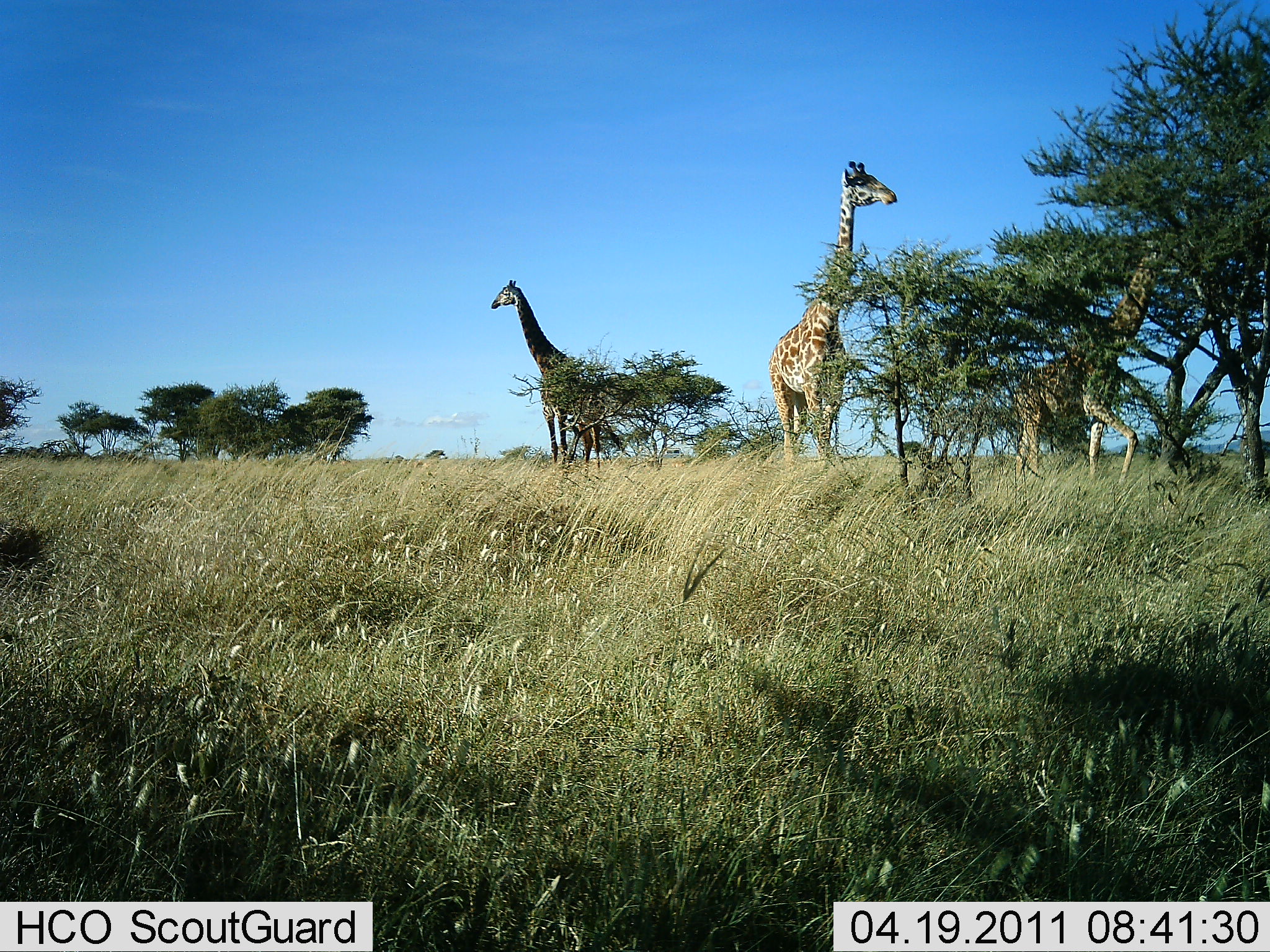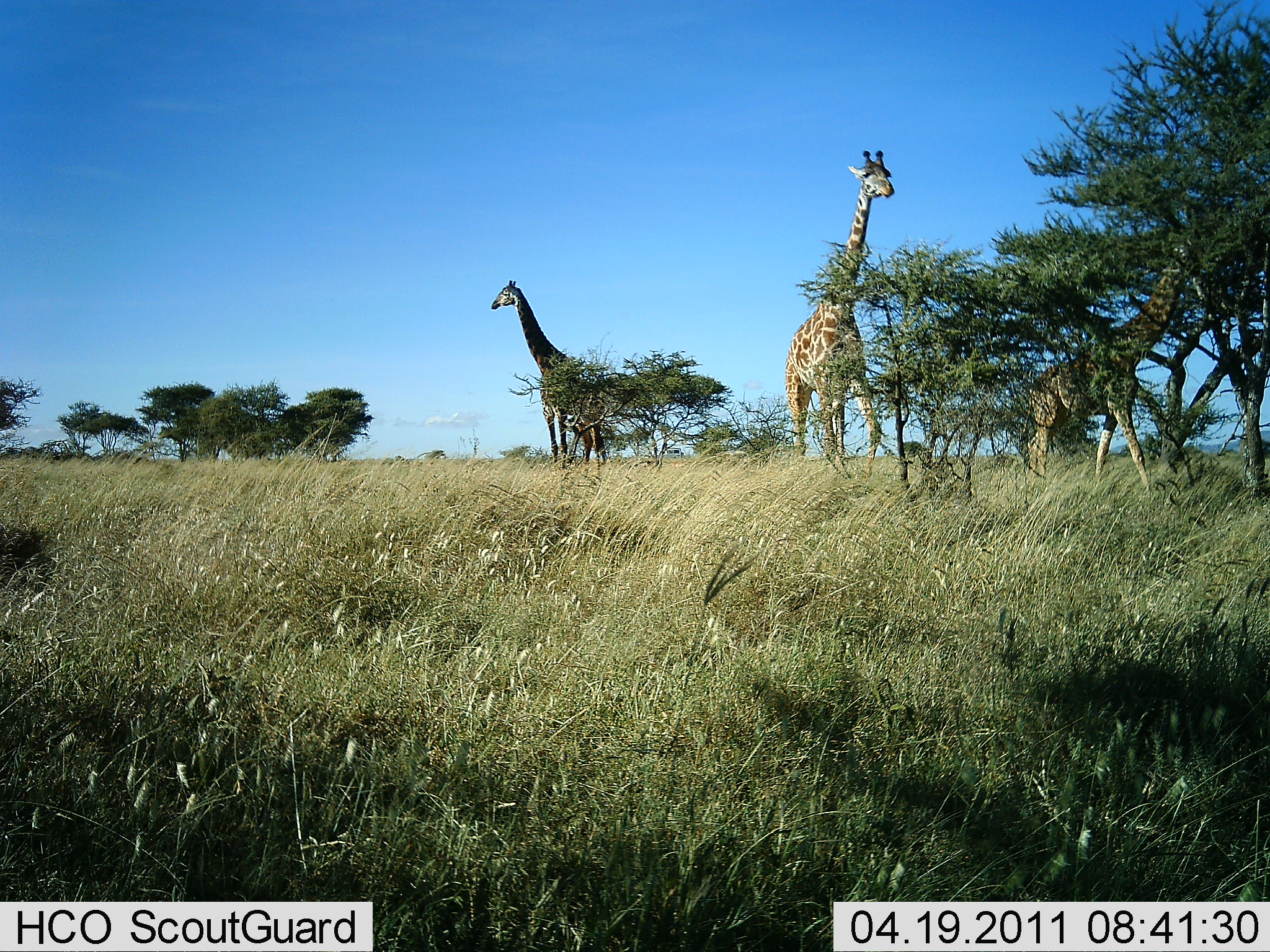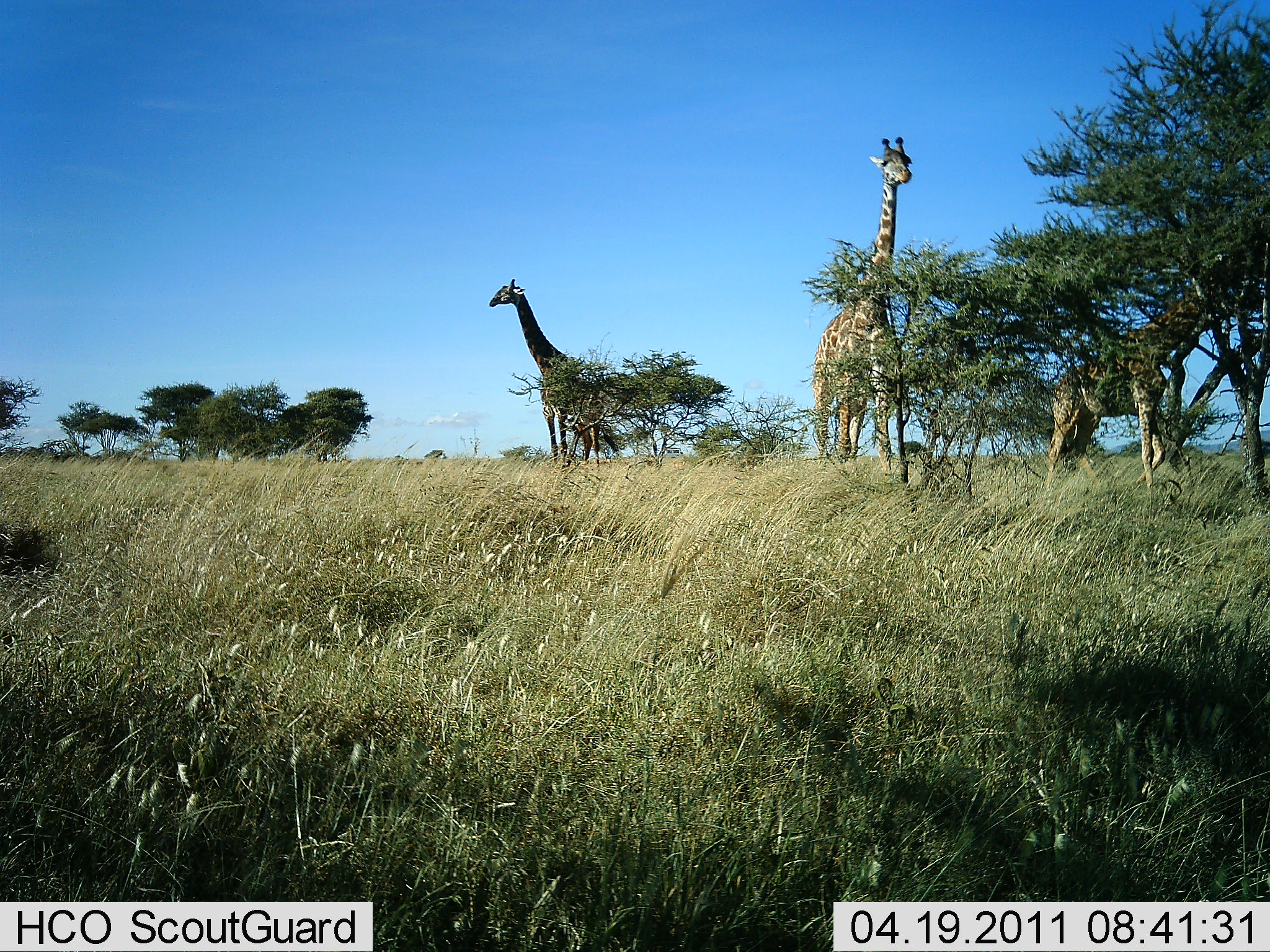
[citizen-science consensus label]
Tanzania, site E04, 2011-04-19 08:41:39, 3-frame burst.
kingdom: Animalia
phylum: Chordata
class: Mammalia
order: Artiodactyla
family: Giraffidae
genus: Giraffa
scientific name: Giraffa camelopardalis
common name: giraffe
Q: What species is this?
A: Giraffe (Giraffa camelopardalis).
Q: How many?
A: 3.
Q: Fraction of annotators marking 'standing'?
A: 94%.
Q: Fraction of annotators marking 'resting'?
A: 0%.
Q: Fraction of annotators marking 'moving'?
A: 44%.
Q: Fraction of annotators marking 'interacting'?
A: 0%.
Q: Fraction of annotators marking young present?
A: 12%.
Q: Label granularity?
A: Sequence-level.